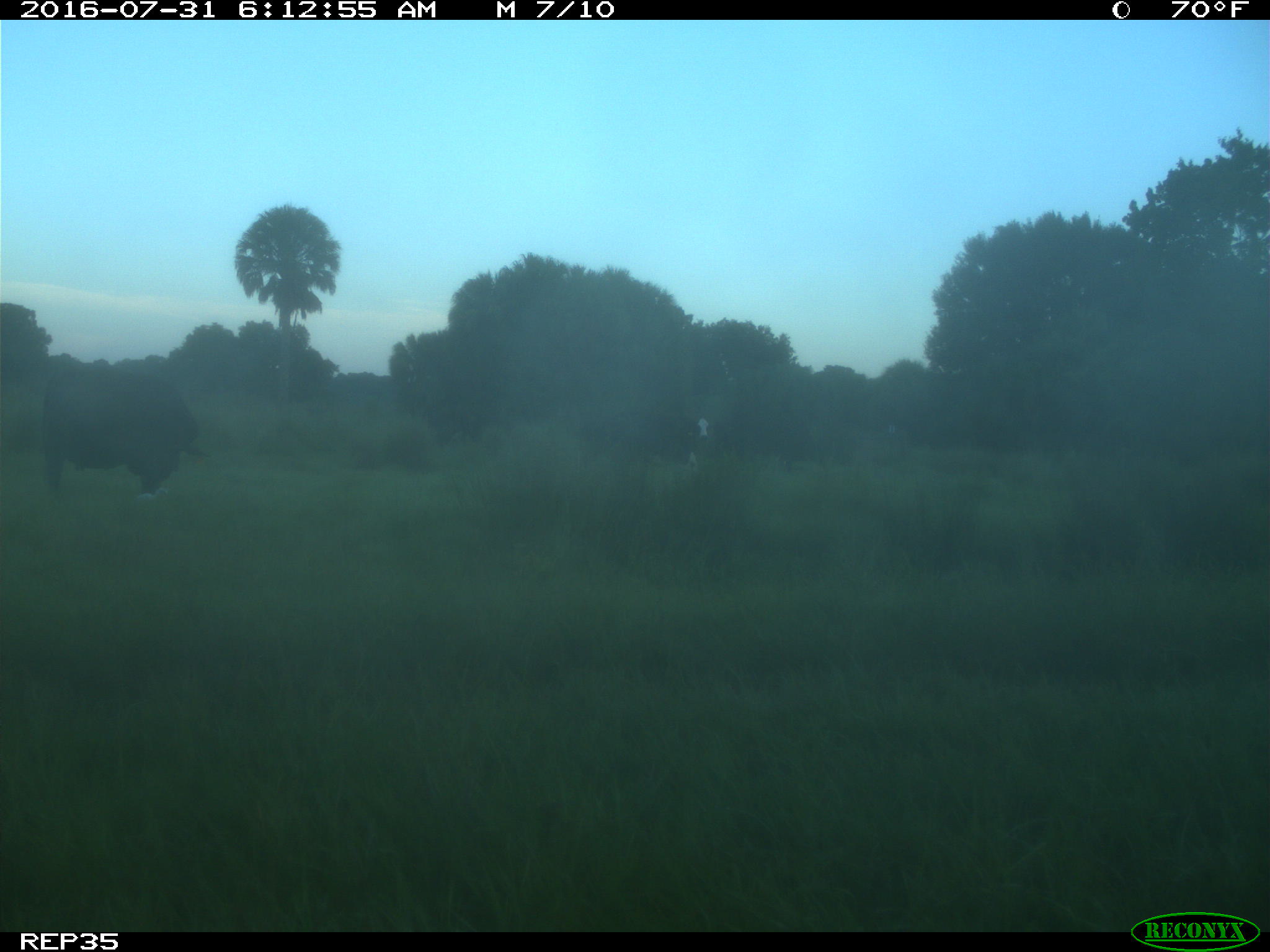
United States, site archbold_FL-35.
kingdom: Animalia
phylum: Chordata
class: Mammalia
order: Artiodactyla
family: Bovidae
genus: Bos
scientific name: Bos taurus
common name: domestic cow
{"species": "Bos taurus (domestic cow)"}